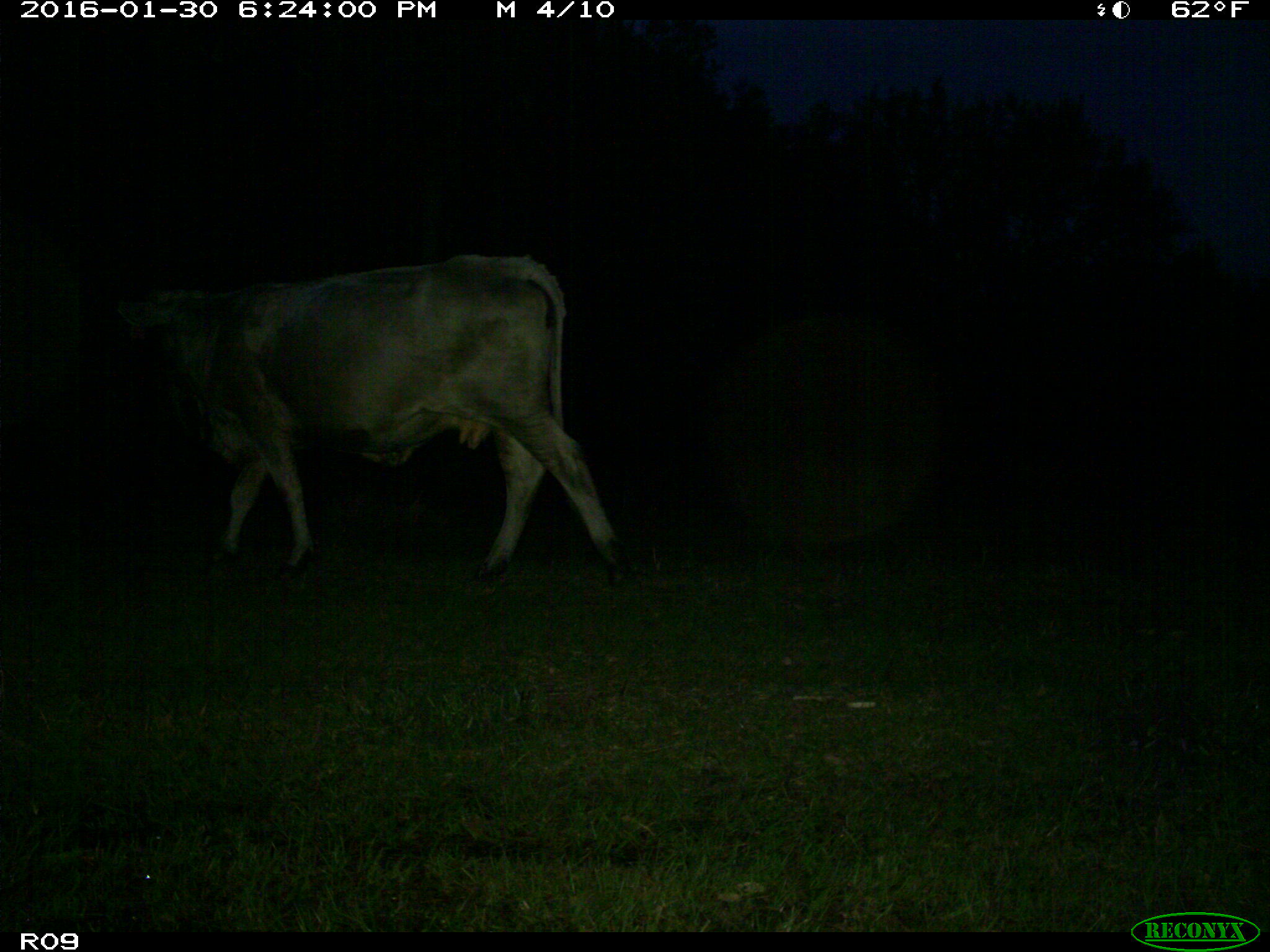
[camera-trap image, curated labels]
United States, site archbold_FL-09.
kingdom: Animalia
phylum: Chordata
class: Mammalia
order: Artiodactyla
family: Bovidae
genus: Bos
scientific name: Bos taurus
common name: domestic cow